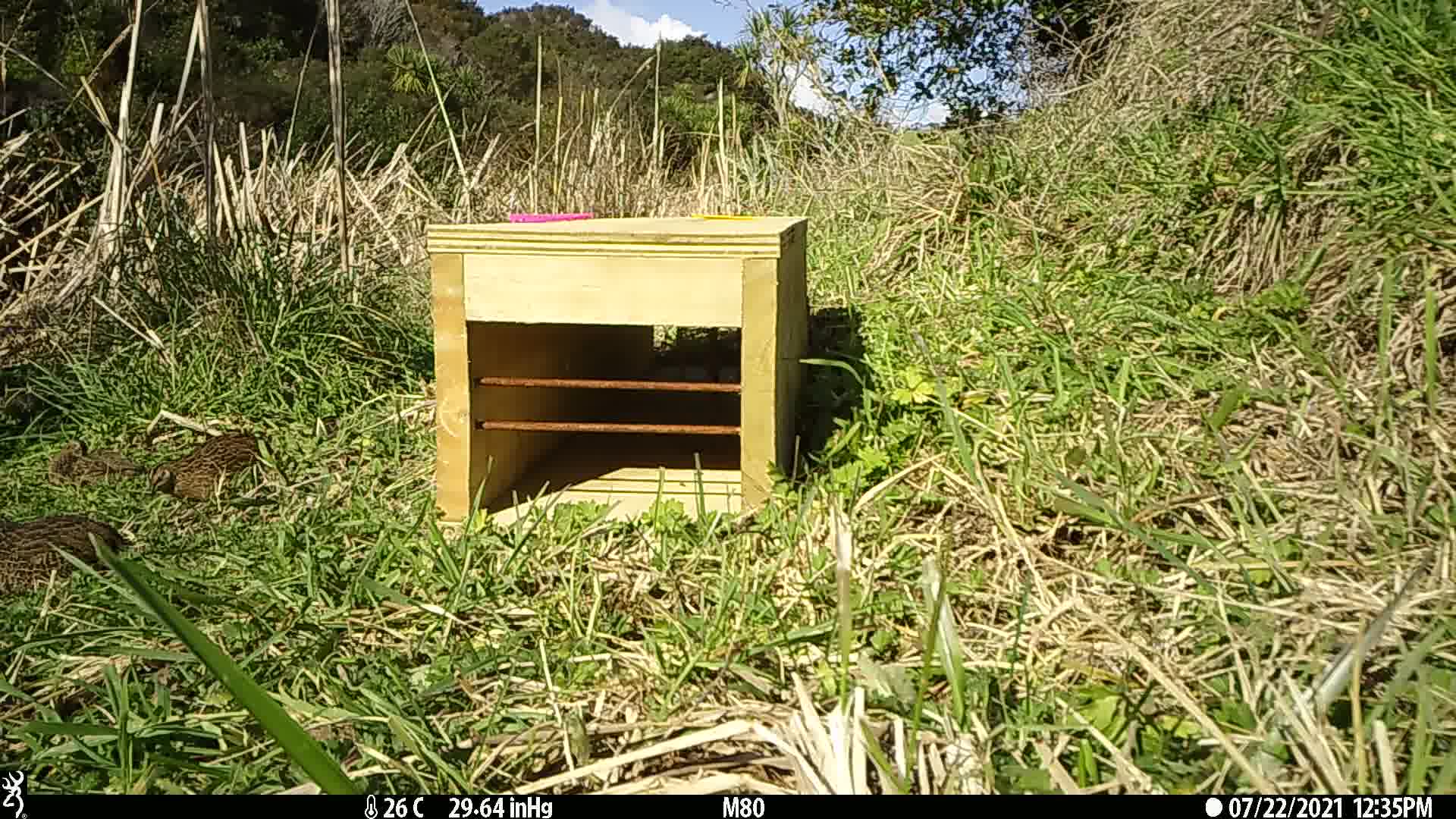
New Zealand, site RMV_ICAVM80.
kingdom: Animalia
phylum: Chordata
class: Aves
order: Galliformes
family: Phasianidae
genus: Synoicus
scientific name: Synoicus ypsilophorus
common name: brown quail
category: quail brown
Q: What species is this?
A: Quail brown (brown quail) (Synoicus ypsilophorus).